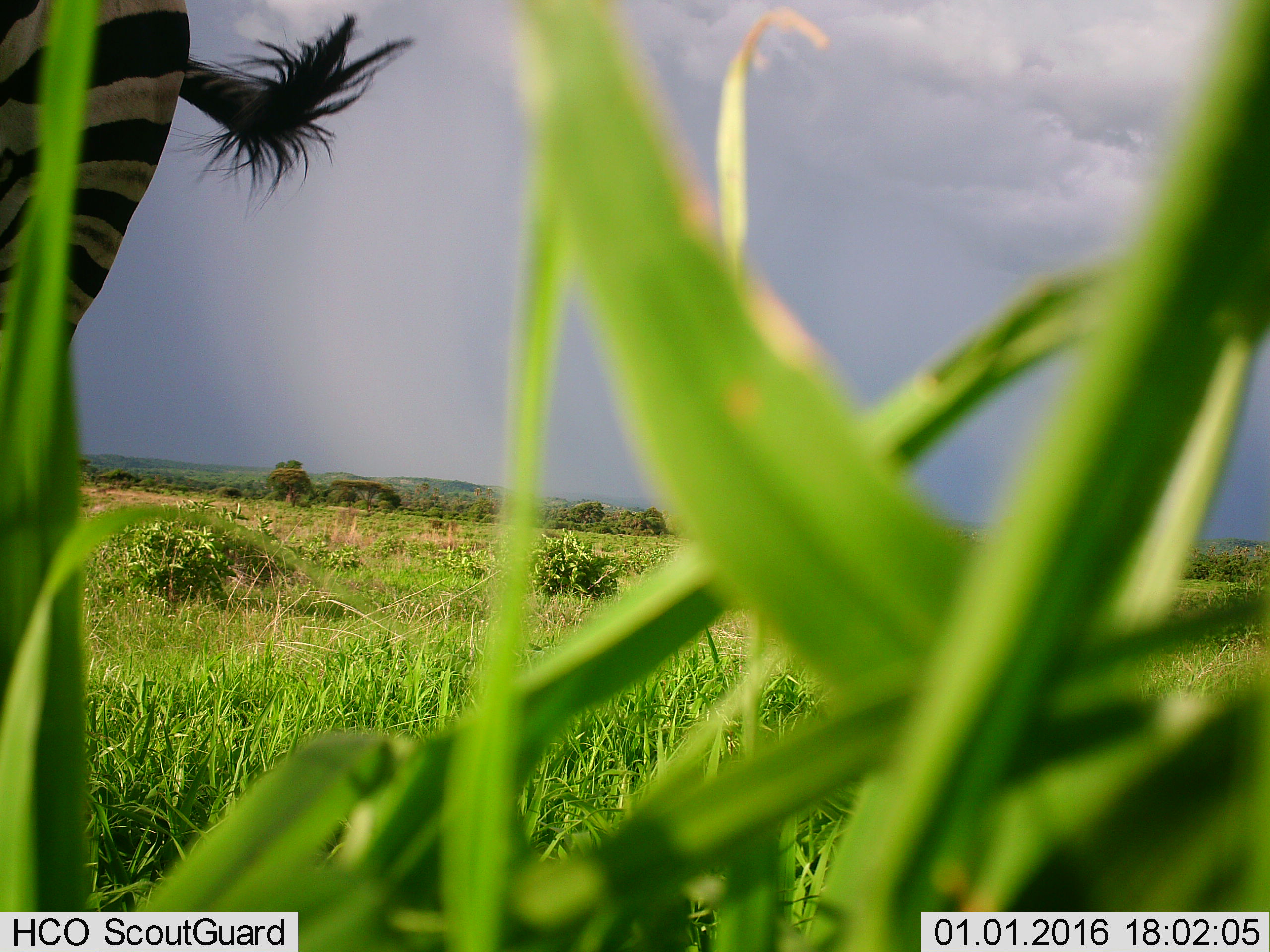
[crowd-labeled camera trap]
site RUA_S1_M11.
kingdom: Animalia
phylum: Chordata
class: Mammalia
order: Perissodactyla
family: Equidae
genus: Equus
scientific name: Equus quagga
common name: plains zebra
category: zebraplains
Zebraplains (plains zebra) (Equus quagga), count 1. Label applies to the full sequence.